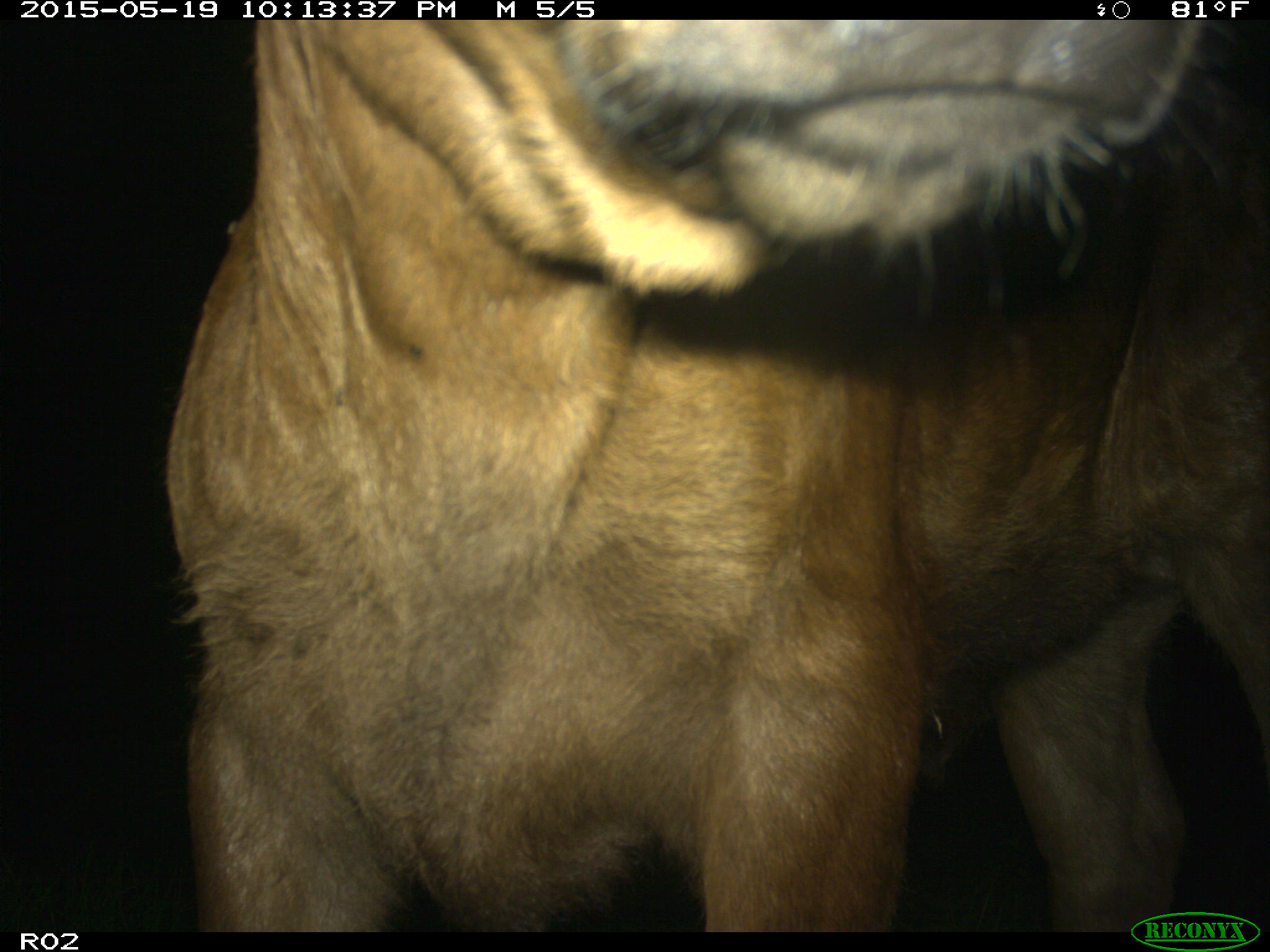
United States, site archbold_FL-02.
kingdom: Animalia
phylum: Chordata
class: Mammalia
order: Artiodactyla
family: Bovidae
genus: Bos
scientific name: Bos taurus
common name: domestic cow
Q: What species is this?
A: Bos taurus (domestic cow).